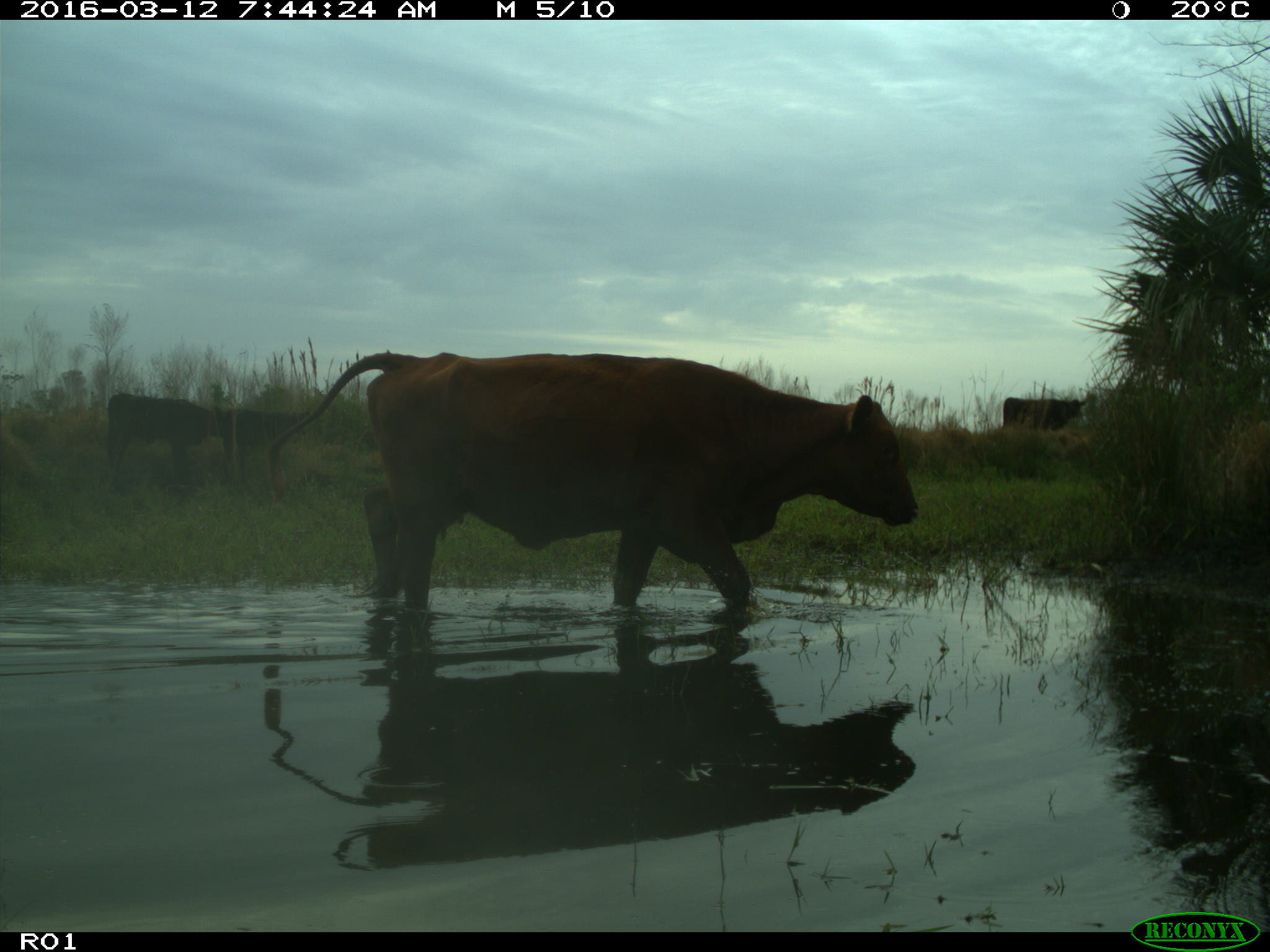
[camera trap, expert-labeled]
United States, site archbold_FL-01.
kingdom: Animalia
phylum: Chordata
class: Mammalia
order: Artiodactyla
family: Bovidae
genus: Bos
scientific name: Bos taurus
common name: domestic cow